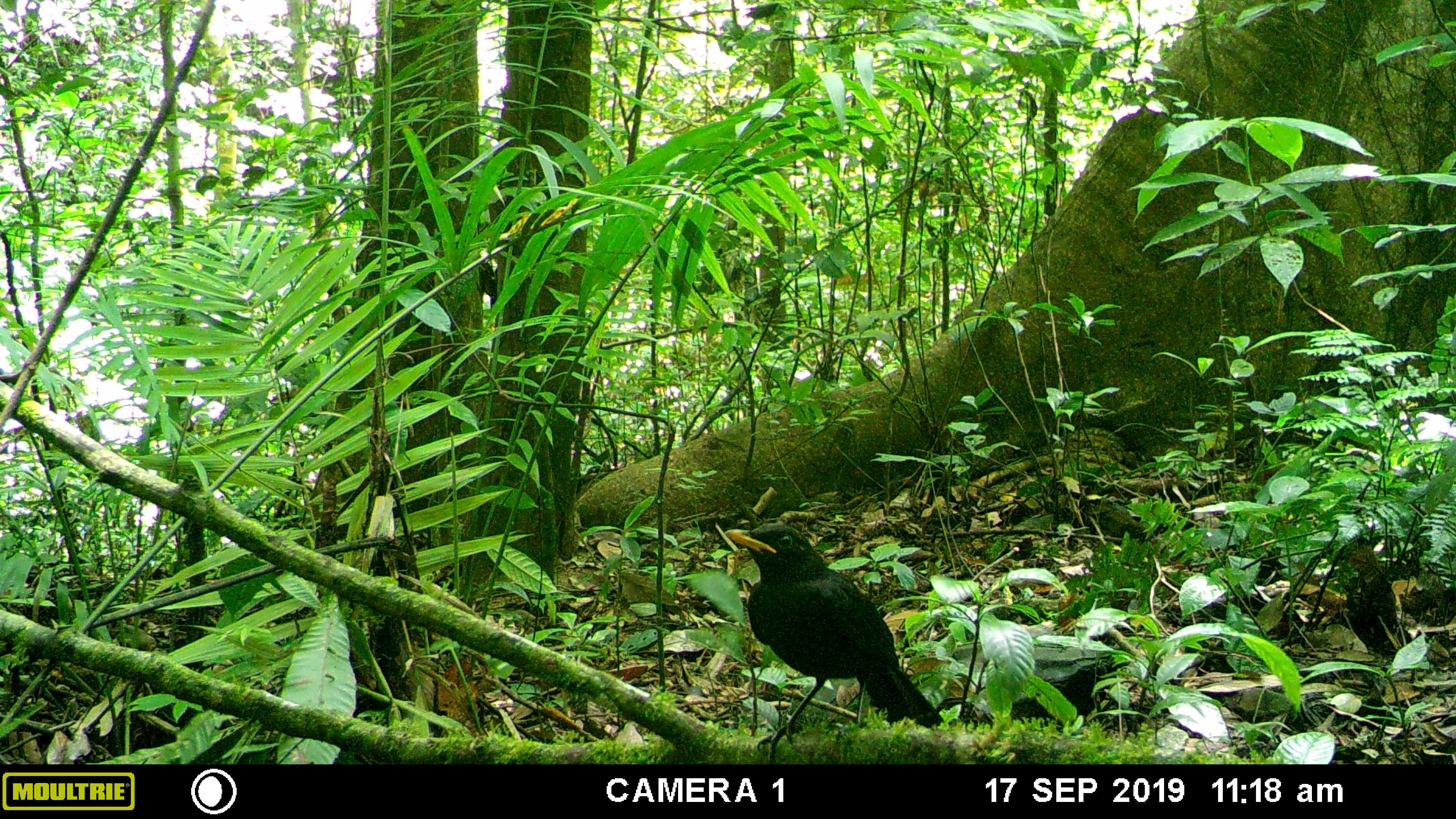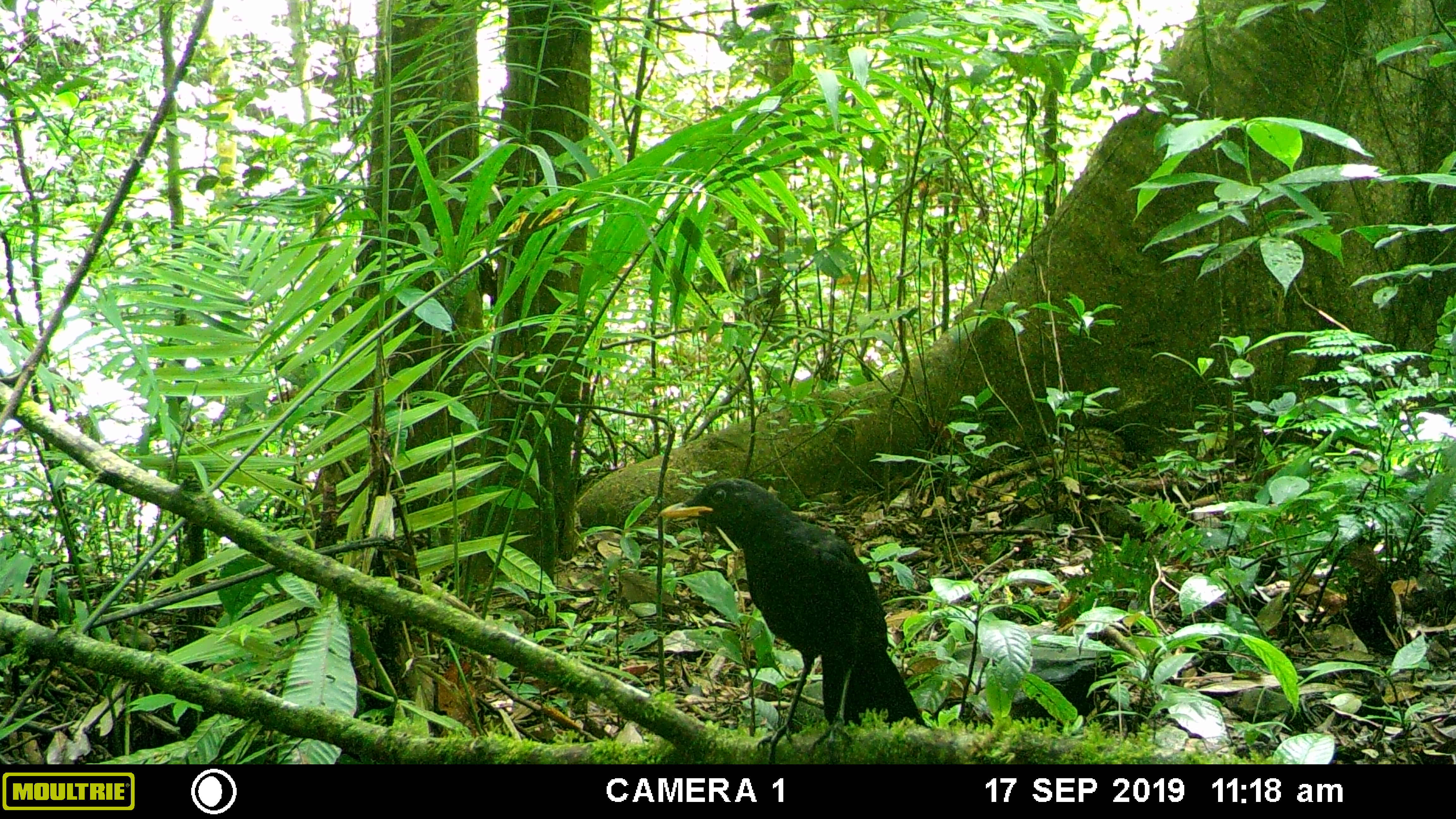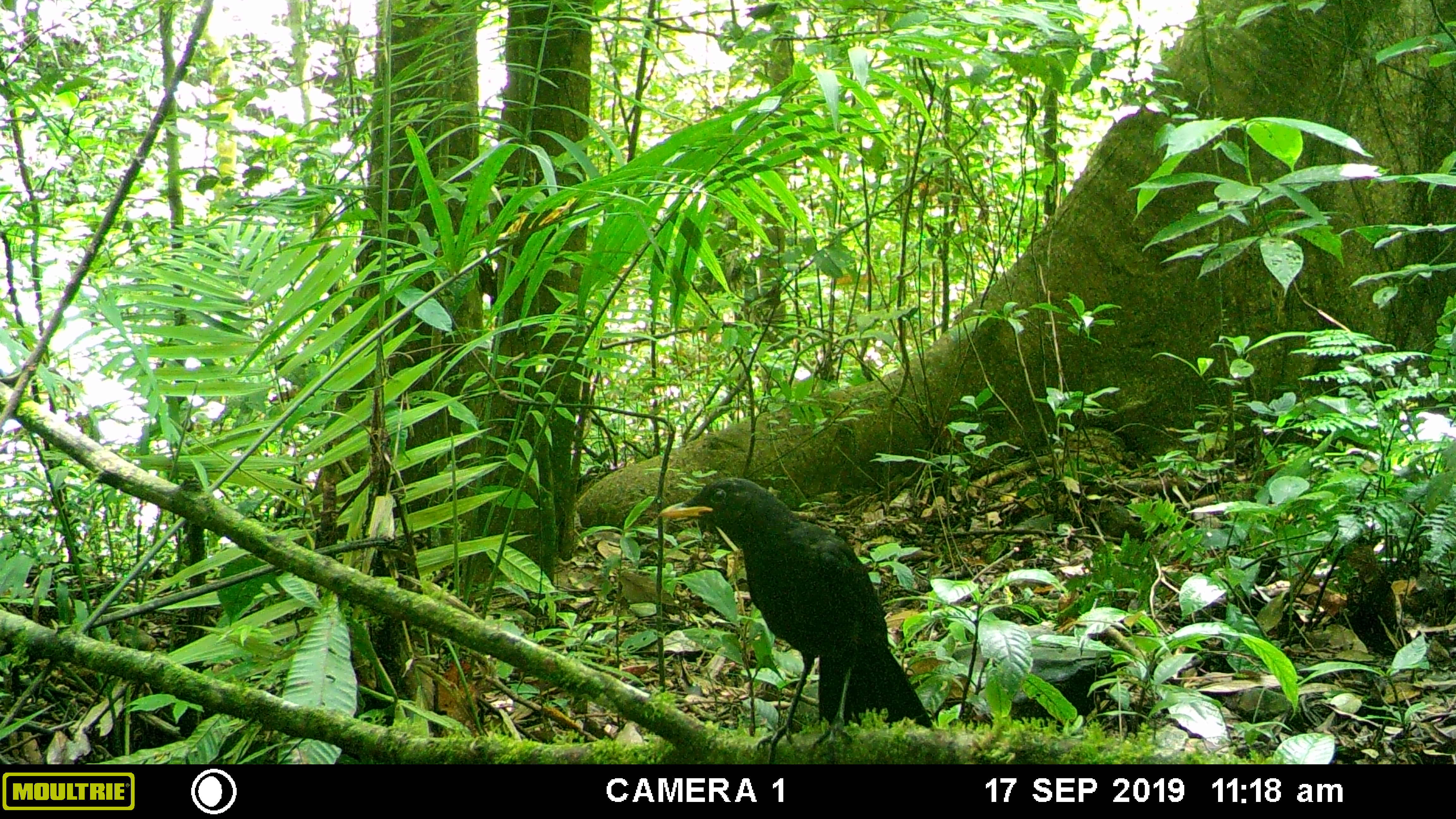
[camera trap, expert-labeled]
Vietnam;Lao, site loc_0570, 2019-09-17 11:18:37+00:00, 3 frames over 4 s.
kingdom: Animalia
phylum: Chordata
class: Aves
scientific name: Aves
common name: bird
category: unidentified bird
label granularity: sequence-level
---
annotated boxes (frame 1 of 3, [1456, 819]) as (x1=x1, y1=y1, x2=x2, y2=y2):
unidentified bird: (x1=725, y1=523, x2=944, y2=764); (x1=322, y1=785, x2=1174, y2=795)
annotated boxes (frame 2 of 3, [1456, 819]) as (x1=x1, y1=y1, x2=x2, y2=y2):
unidentified bird: (x1=657, y1=478, x2=931, y2=764)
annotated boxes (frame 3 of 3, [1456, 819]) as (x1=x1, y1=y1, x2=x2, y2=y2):
unidentified bird: (x1=658, y1=477, x2=933, y2=764)